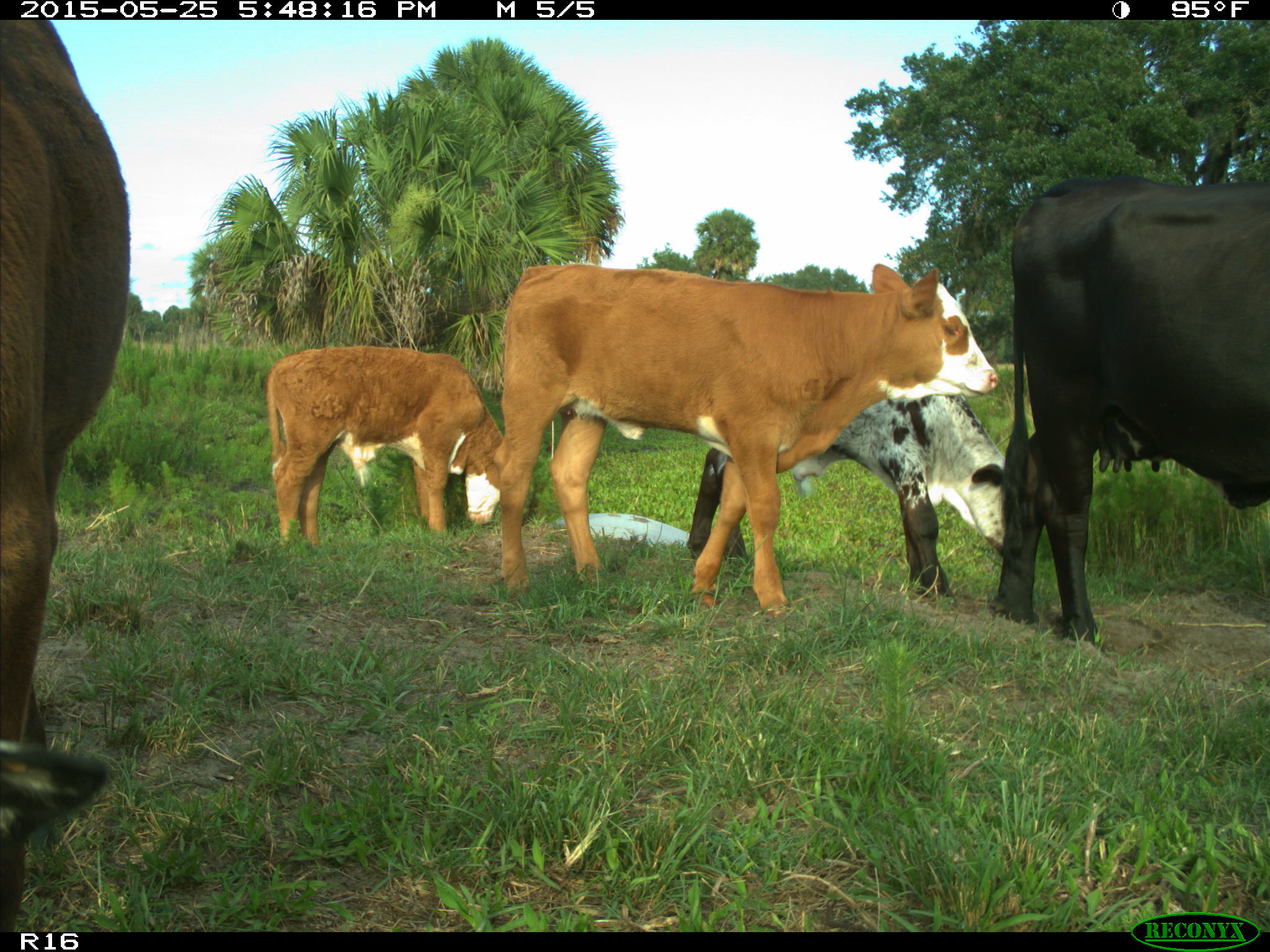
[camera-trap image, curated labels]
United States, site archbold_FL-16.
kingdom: Animalia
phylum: Chordata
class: Mammalia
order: Artiodactyla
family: Bovidae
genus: Bos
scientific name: Bos taurus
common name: domestic cow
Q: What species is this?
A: Bos taurus (domestic cow).